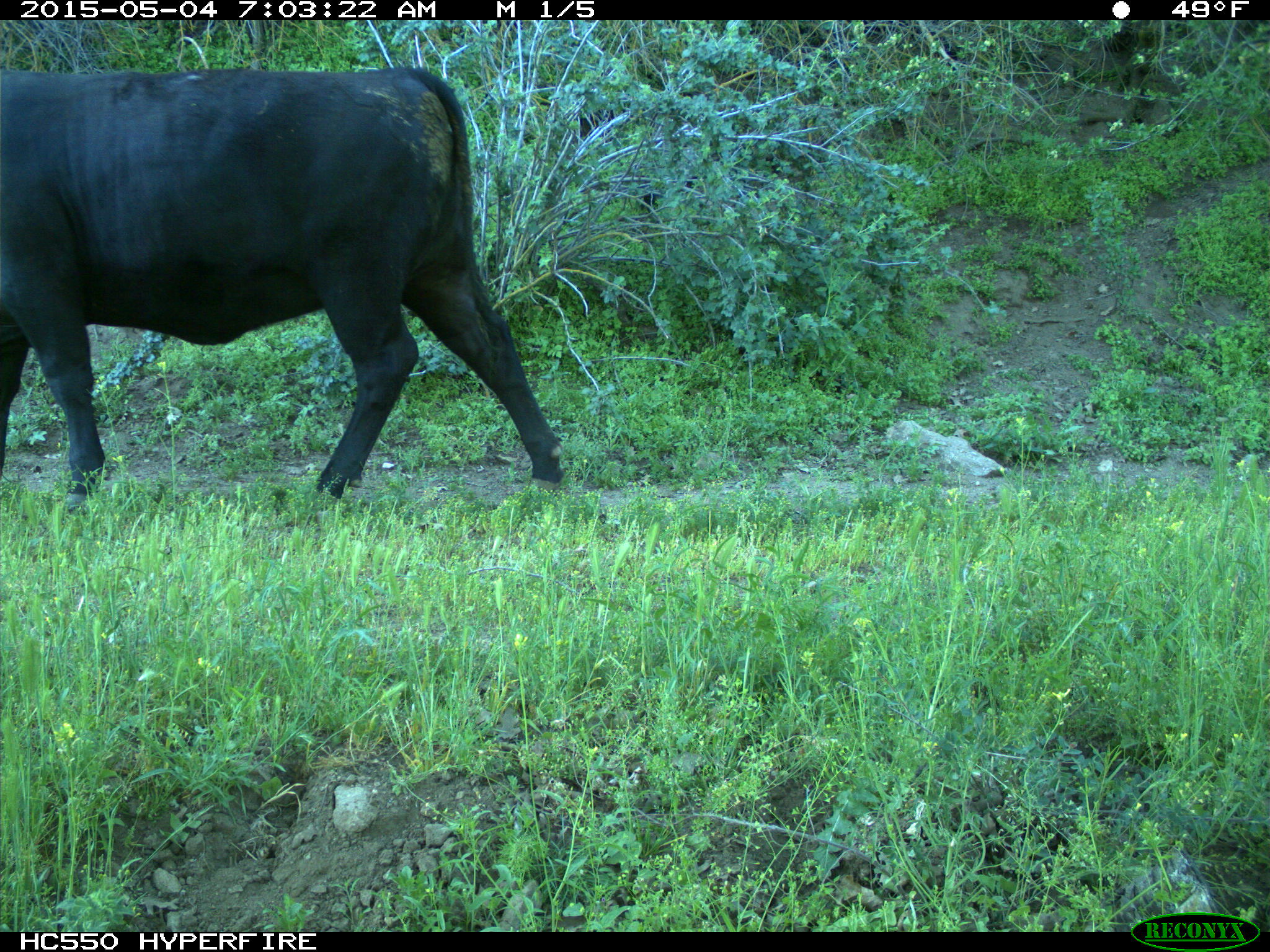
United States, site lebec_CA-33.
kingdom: Animalia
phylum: Chordata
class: Mammalia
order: Artiodactyla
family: Bovidae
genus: Bos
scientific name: Bos taurus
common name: domestic cow